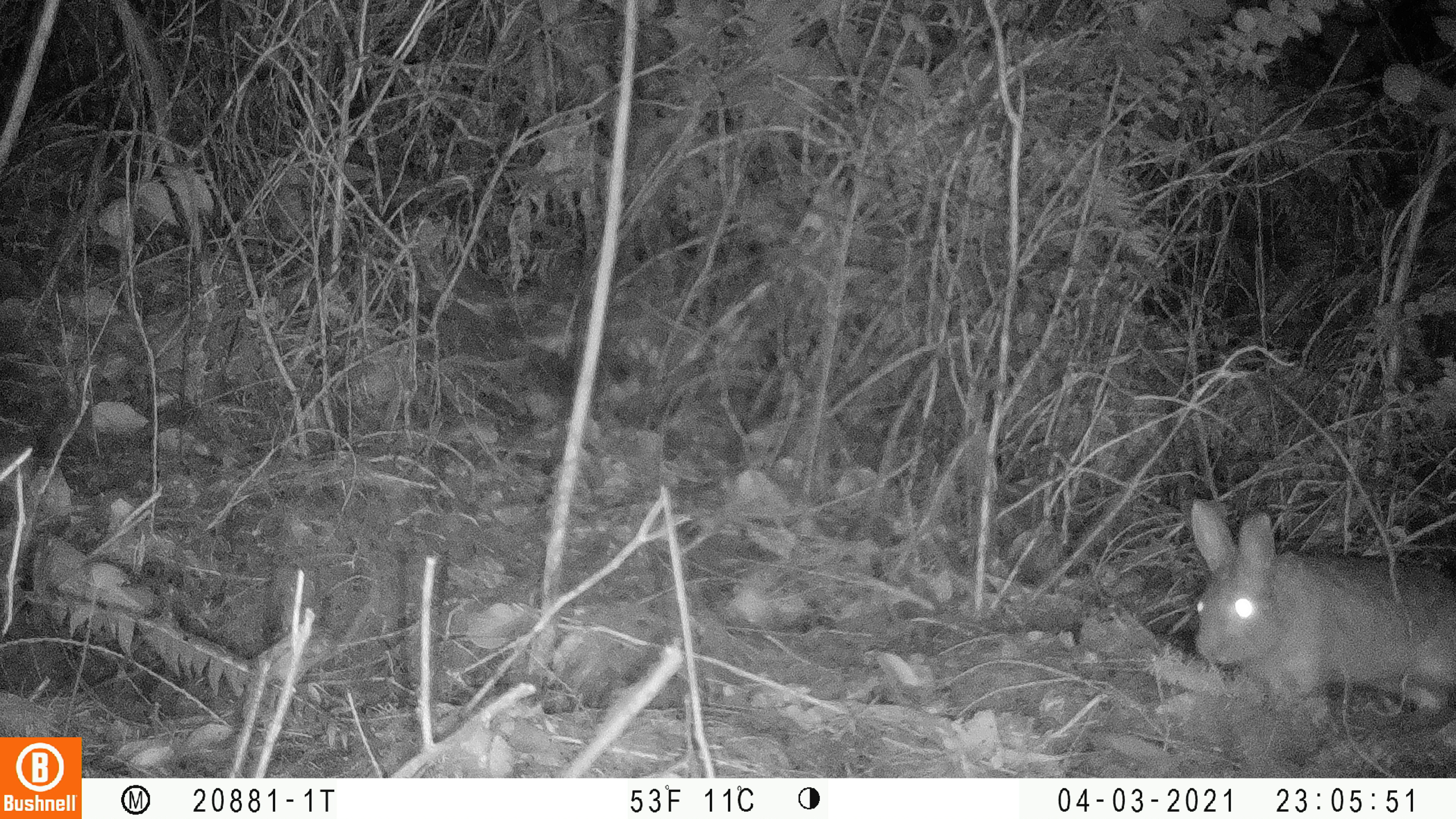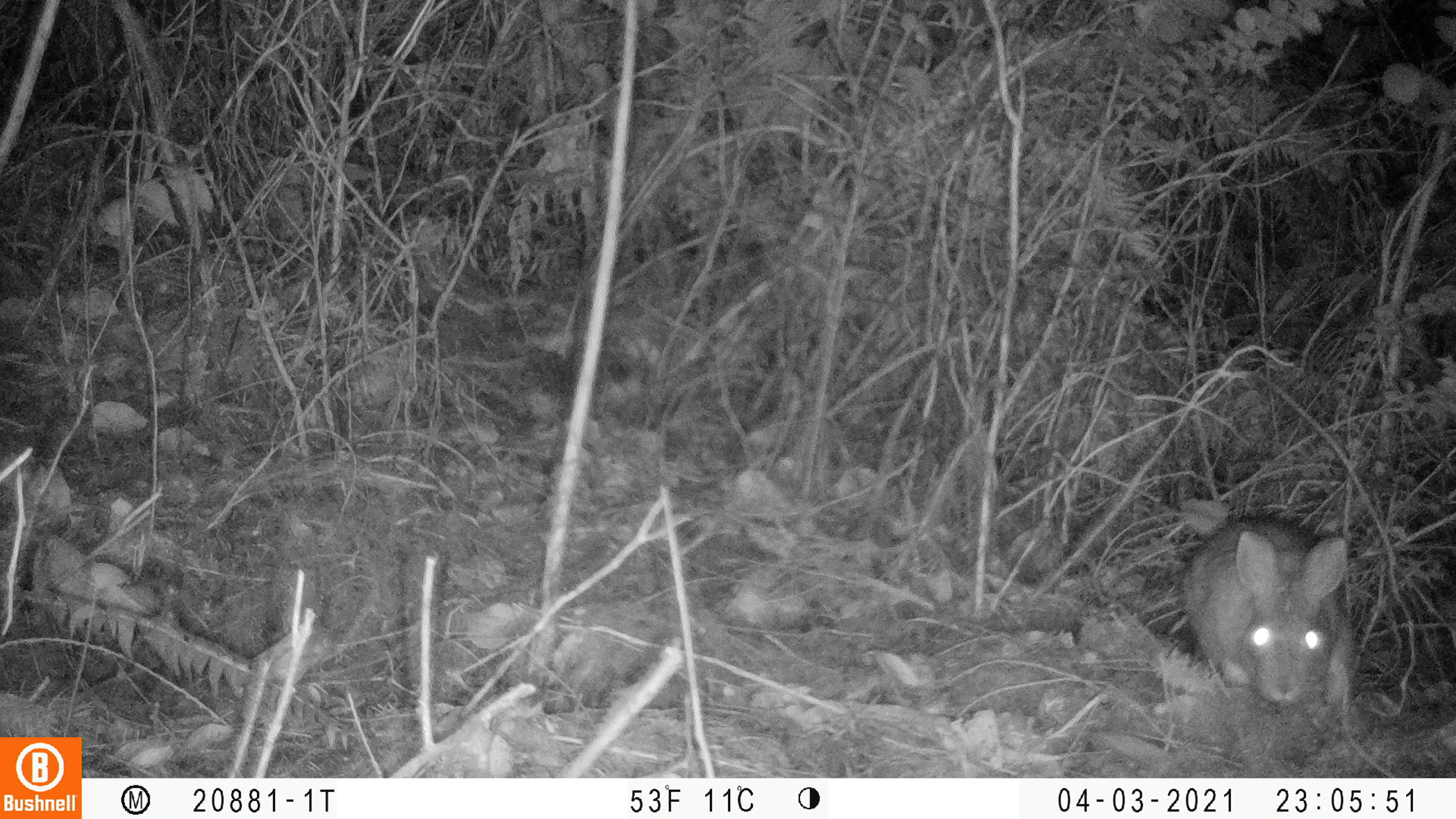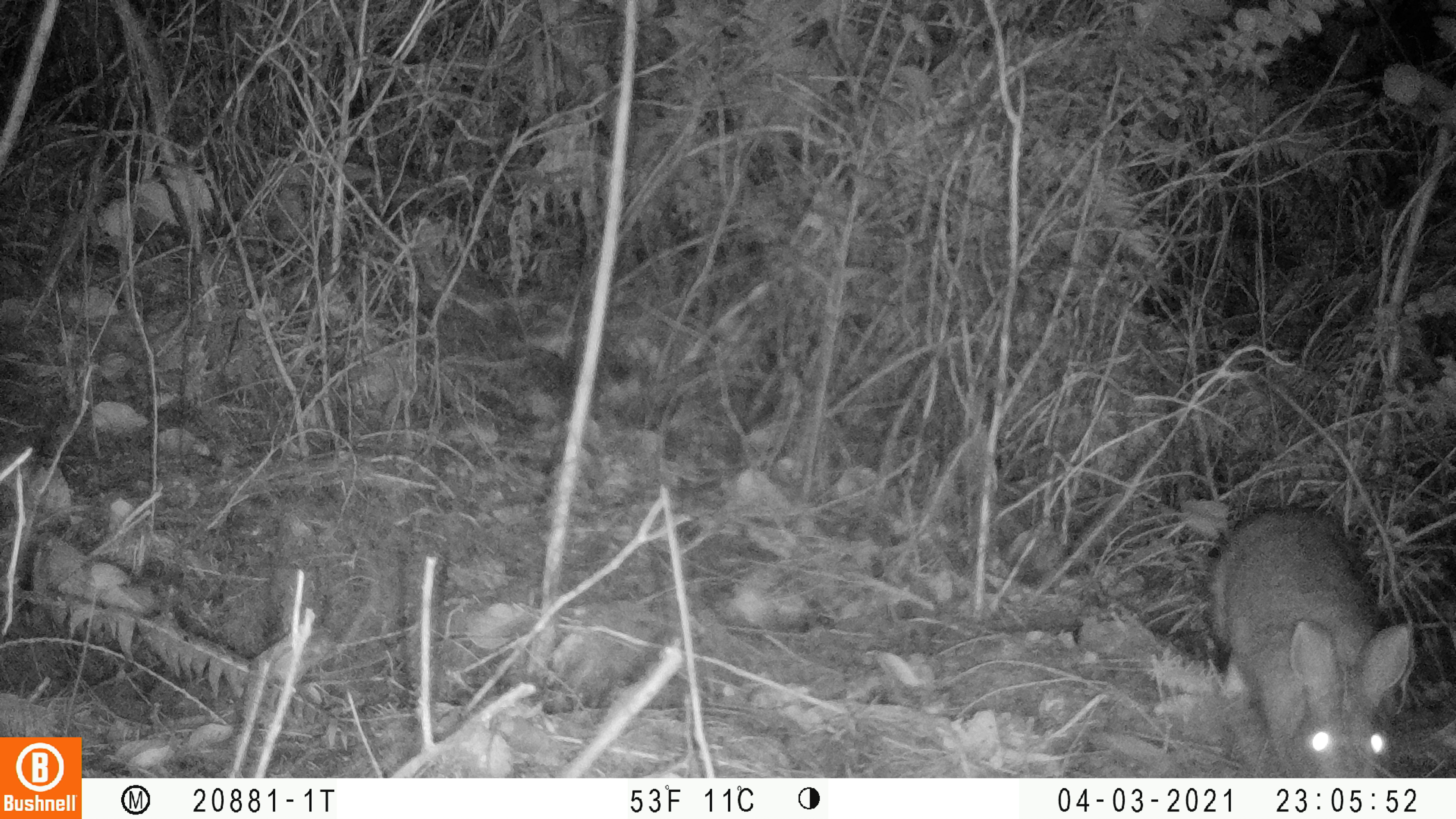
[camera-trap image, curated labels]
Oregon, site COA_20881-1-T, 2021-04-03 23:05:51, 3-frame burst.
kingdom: Animalia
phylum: Chordata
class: Mammalia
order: Lagomorpha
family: Leporidae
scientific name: Leporidae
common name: hares and rabbits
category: leporidae family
Leporidae family (hares and rabbits) (Leporidae).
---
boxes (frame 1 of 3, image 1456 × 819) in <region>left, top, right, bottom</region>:
leporidae family: <region>1159, 481, 1455, 745</region>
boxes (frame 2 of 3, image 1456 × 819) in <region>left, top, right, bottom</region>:
leporidae family: <region>1164, 500, 1380, 739</region>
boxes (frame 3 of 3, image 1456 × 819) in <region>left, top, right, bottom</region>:
leporidae family: <region>1174, 493, 1438, 778</region>